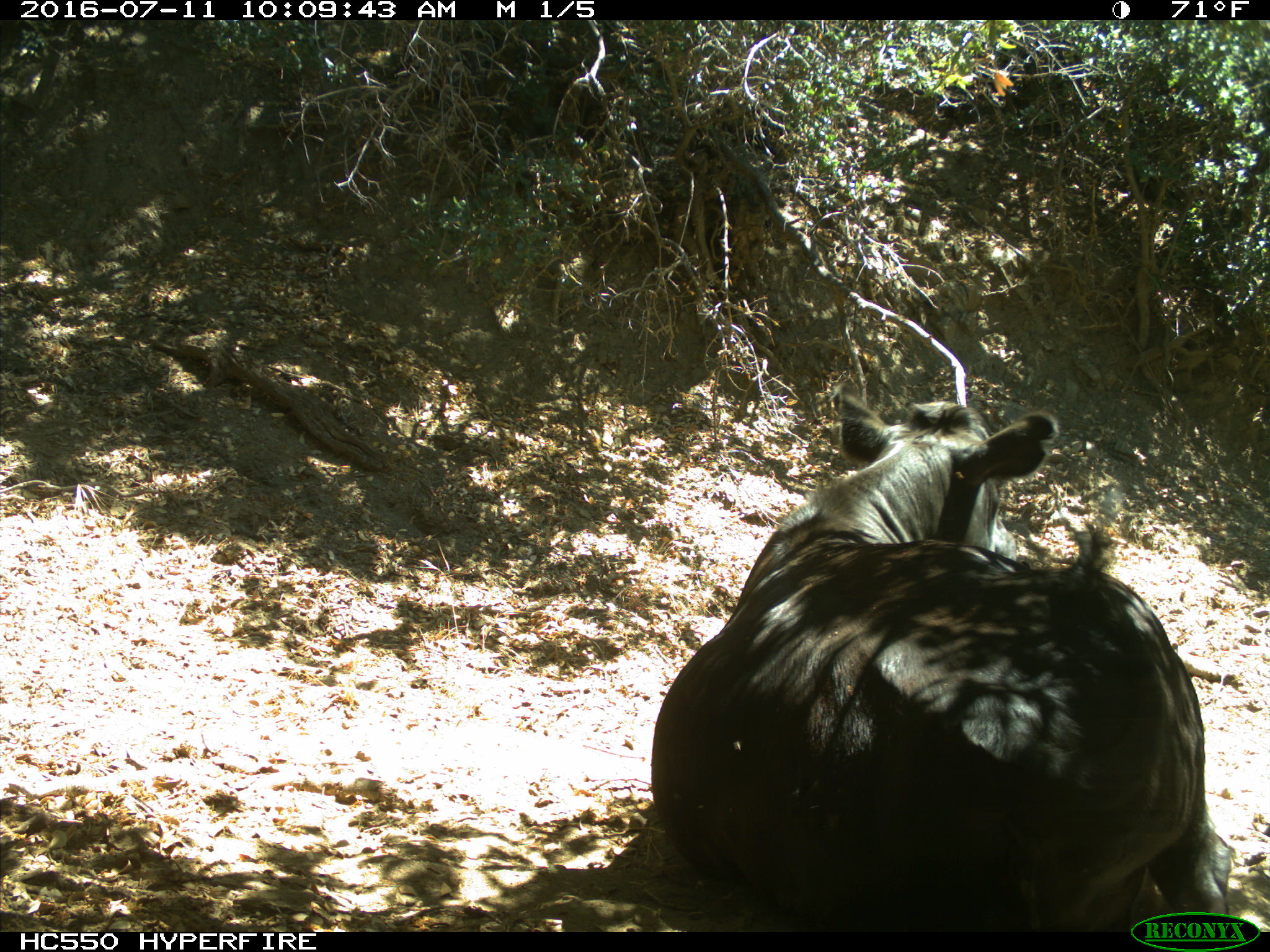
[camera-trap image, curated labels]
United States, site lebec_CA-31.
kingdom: Animalia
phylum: Chordata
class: Mammalia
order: Artiodactyla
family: Bovidae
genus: Bos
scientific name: Bos taurus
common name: domestic cow